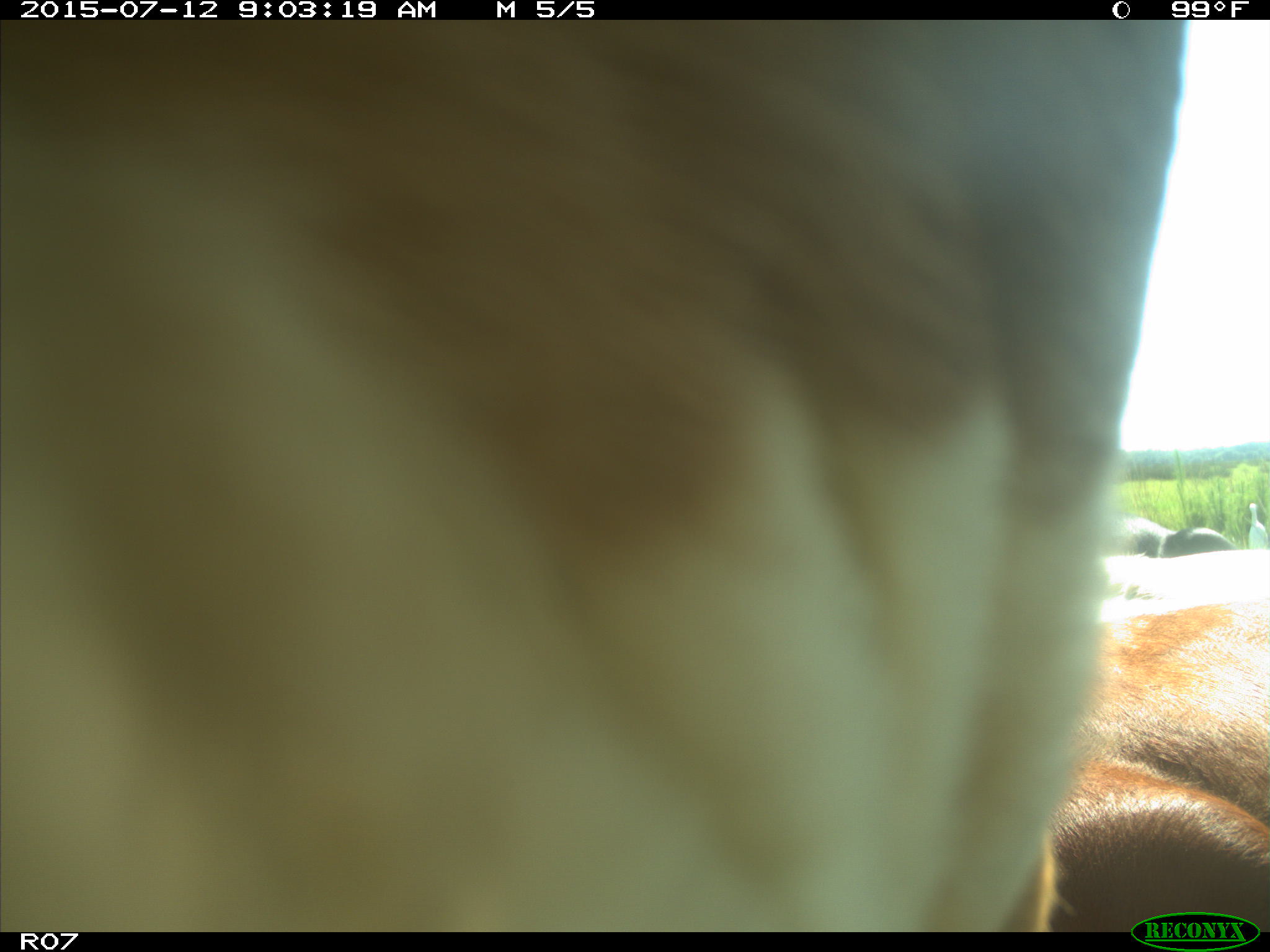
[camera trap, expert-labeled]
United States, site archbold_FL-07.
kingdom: Animalia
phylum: Chordata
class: Mammalia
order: Artiodactyla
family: Bovidae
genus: Bos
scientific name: Bos taurus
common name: domestic cow